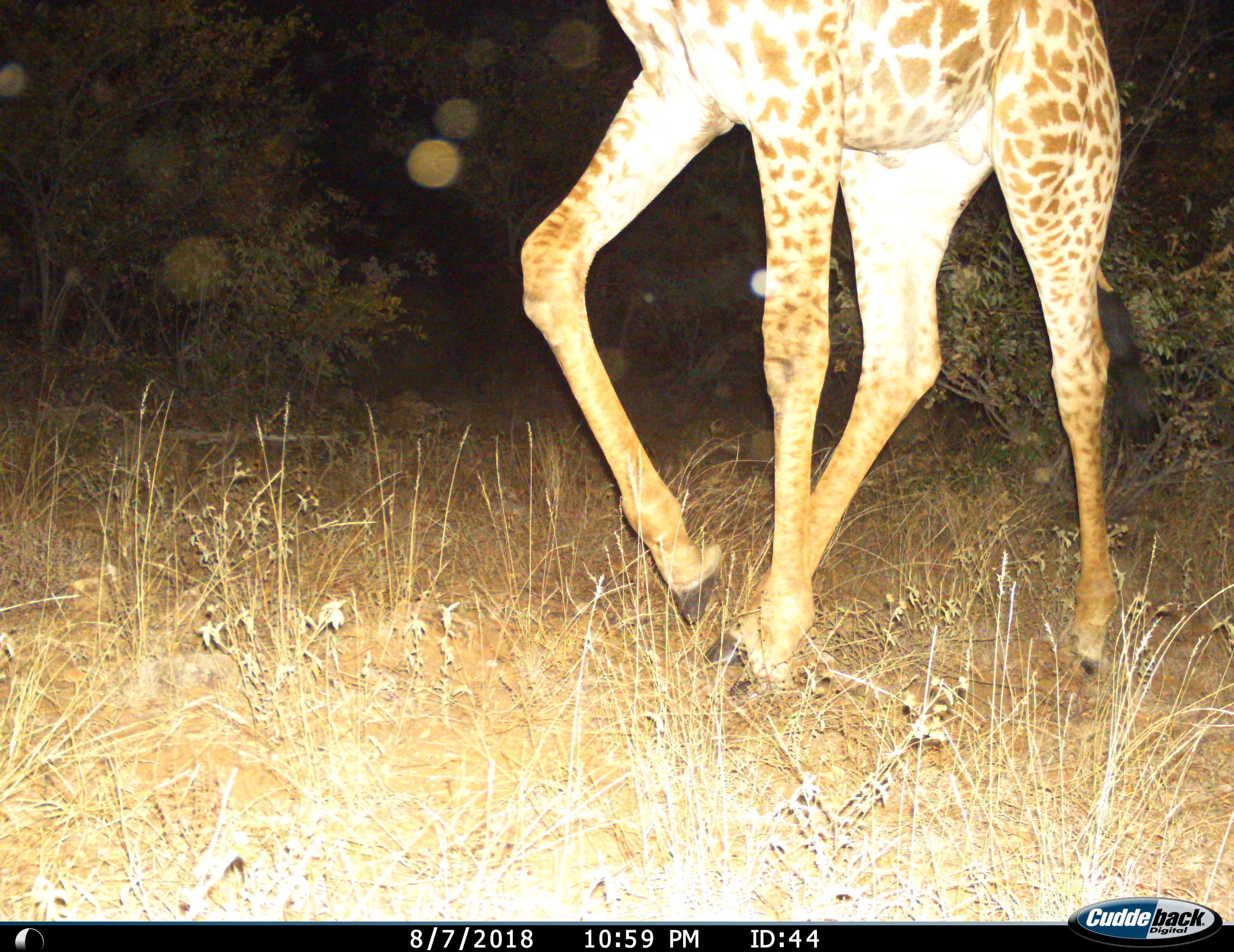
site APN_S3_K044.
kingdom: Animalia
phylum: Chordata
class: Mammalia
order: Artiodactyla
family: Giraffidae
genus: Giraffa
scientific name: Giraffa camelopardalis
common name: giraffe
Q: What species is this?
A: Giraffe (Giraffa camelopardalis).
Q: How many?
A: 1.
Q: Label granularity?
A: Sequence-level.